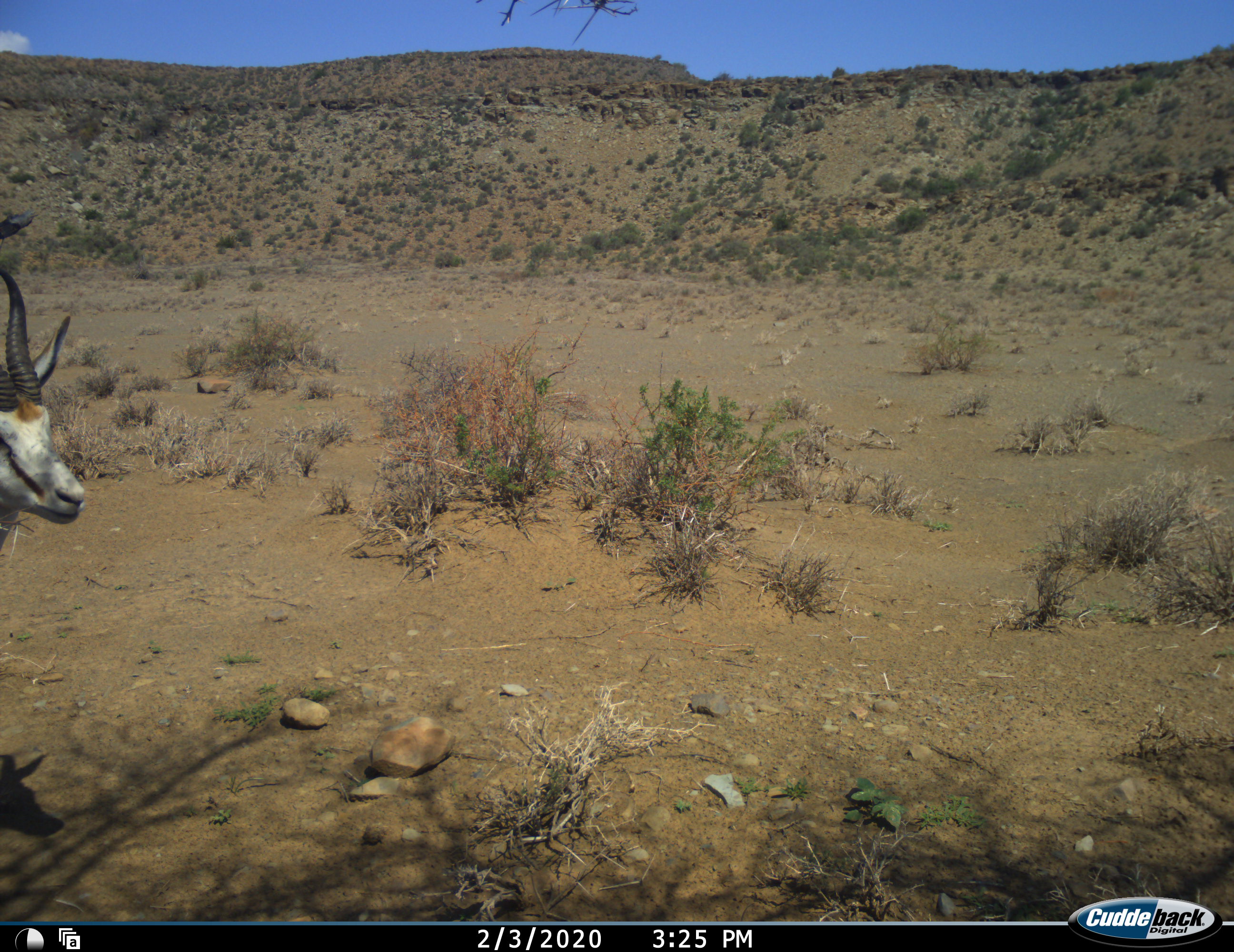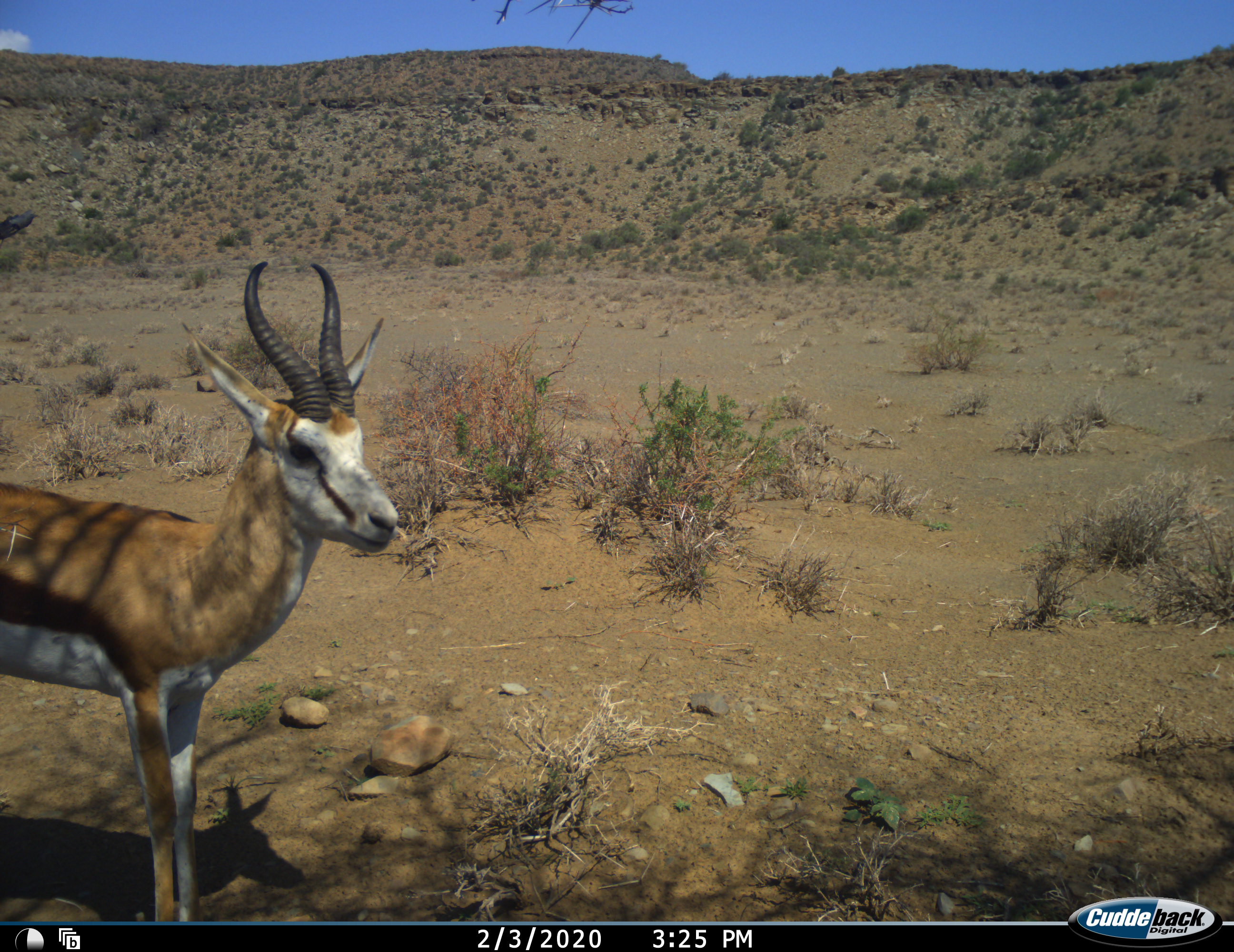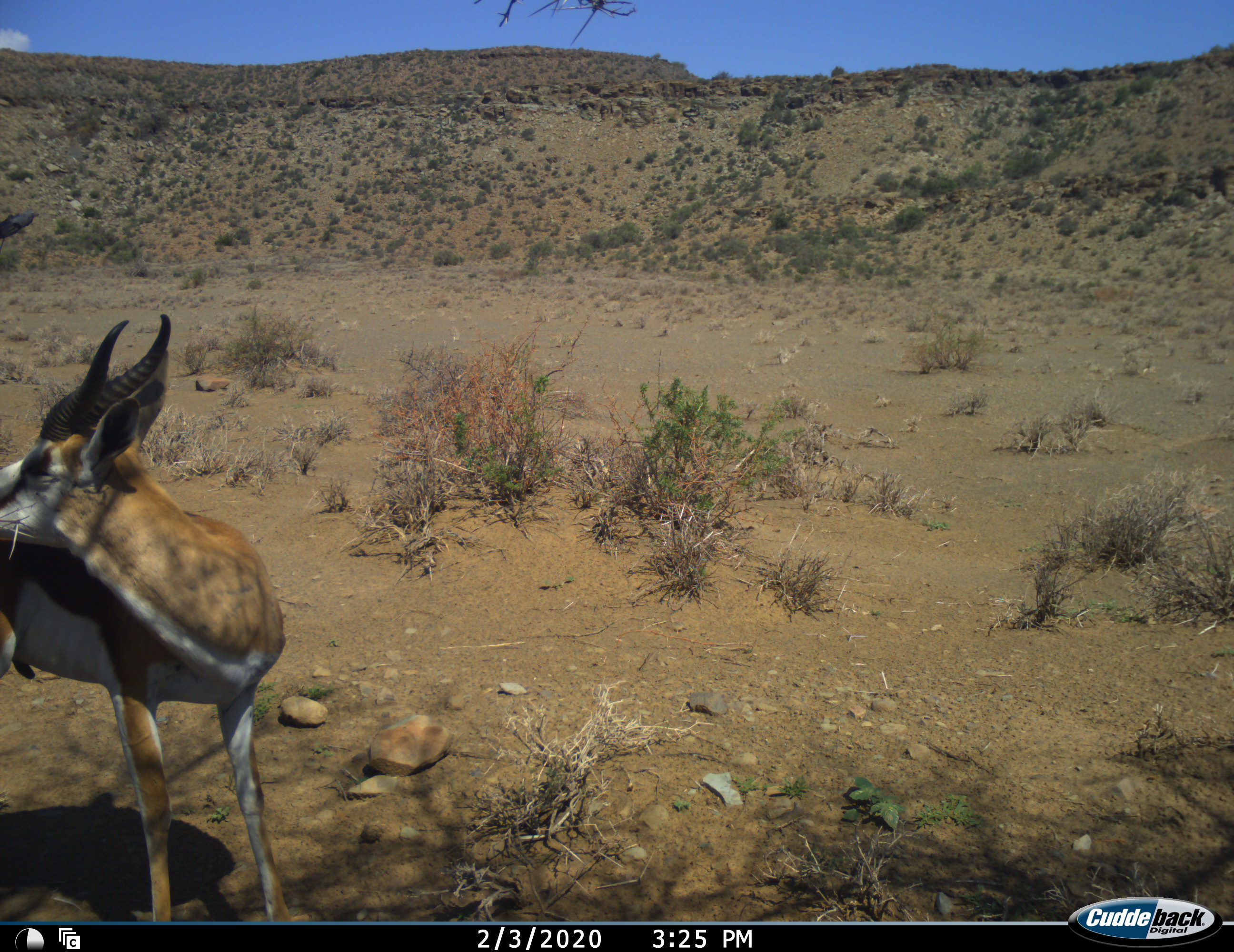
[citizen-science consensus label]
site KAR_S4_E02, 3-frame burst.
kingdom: Animalia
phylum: Chordata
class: Mammalia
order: Artiodactyla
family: Bovidae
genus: Antidorcas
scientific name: Antidorcas marsupialis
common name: springbok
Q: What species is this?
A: Springbok (Antidorcas marsupialis).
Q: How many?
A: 1.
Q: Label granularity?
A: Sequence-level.